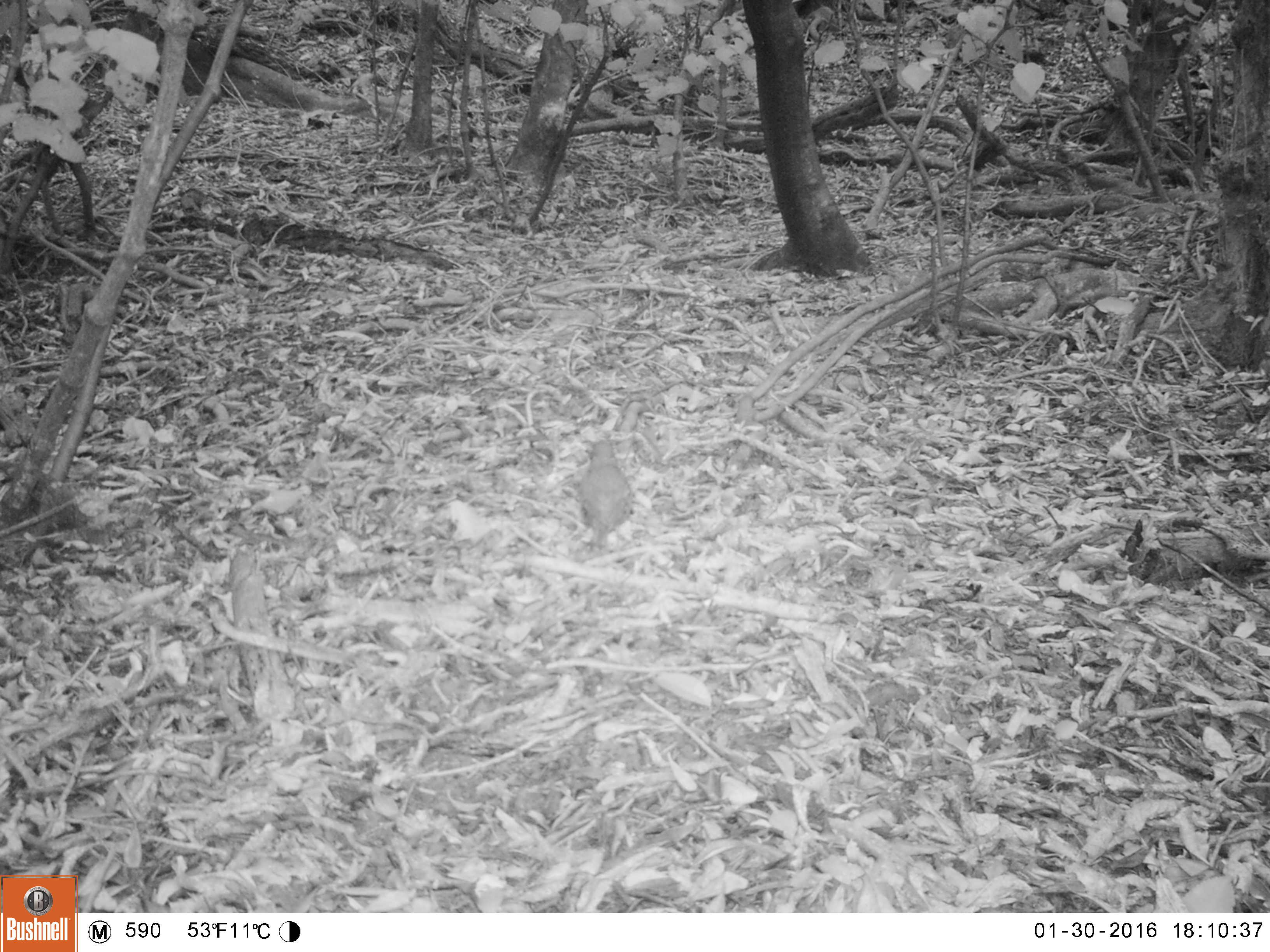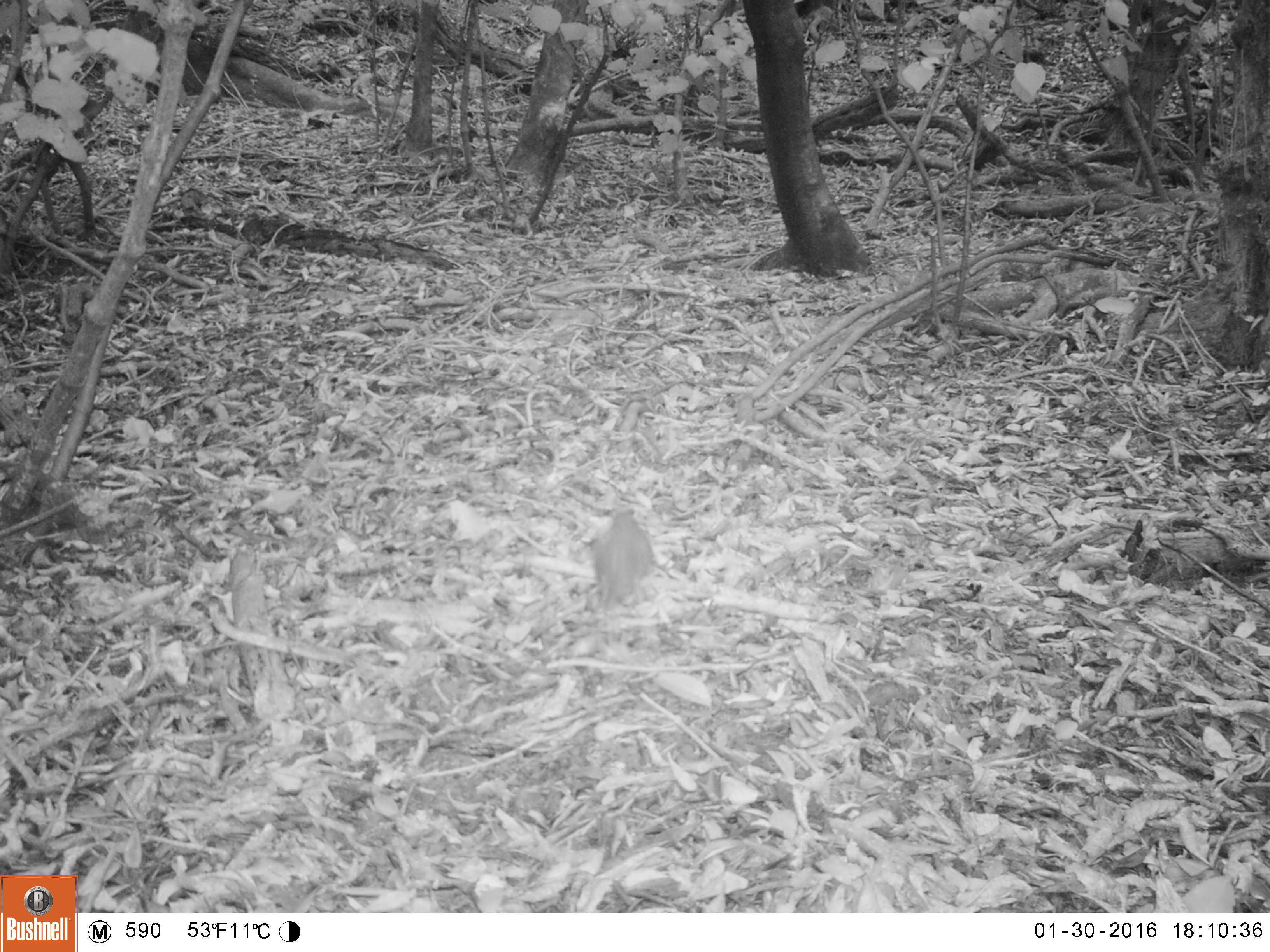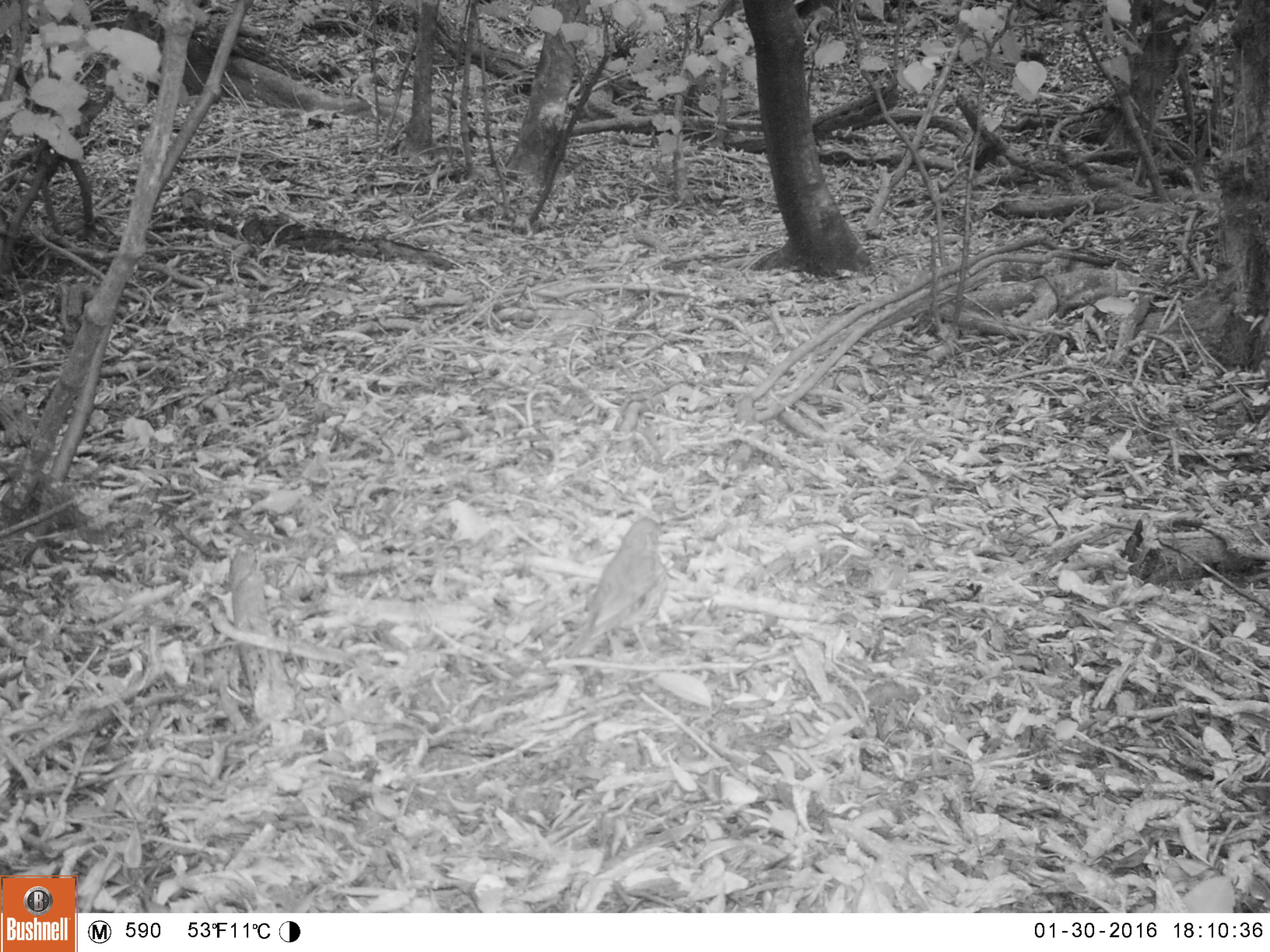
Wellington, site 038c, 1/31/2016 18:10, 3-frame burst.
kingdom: Animalia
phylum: Chordata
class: Aves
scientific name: Aves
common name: bird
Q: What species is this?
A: Bird (Aves).